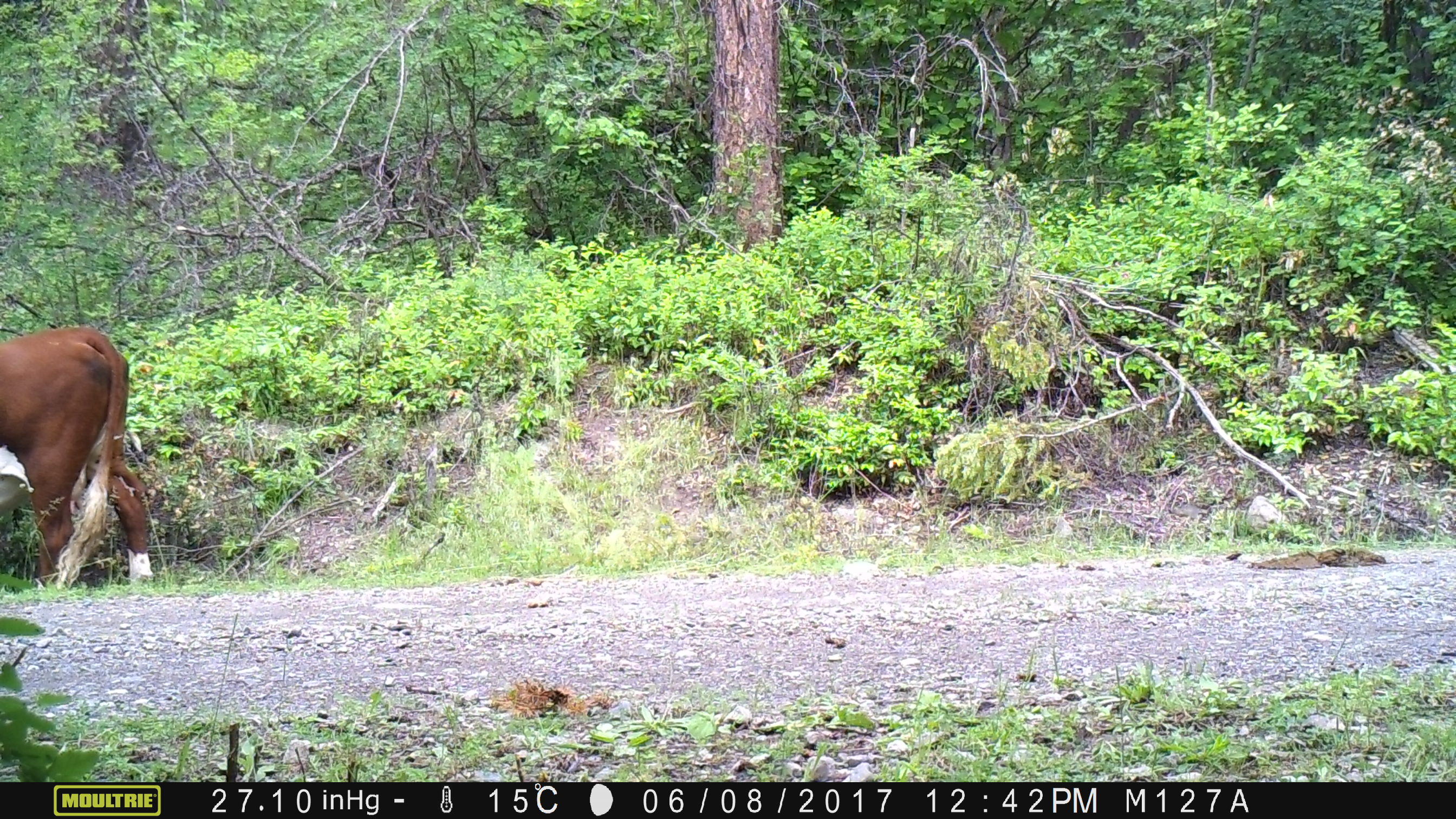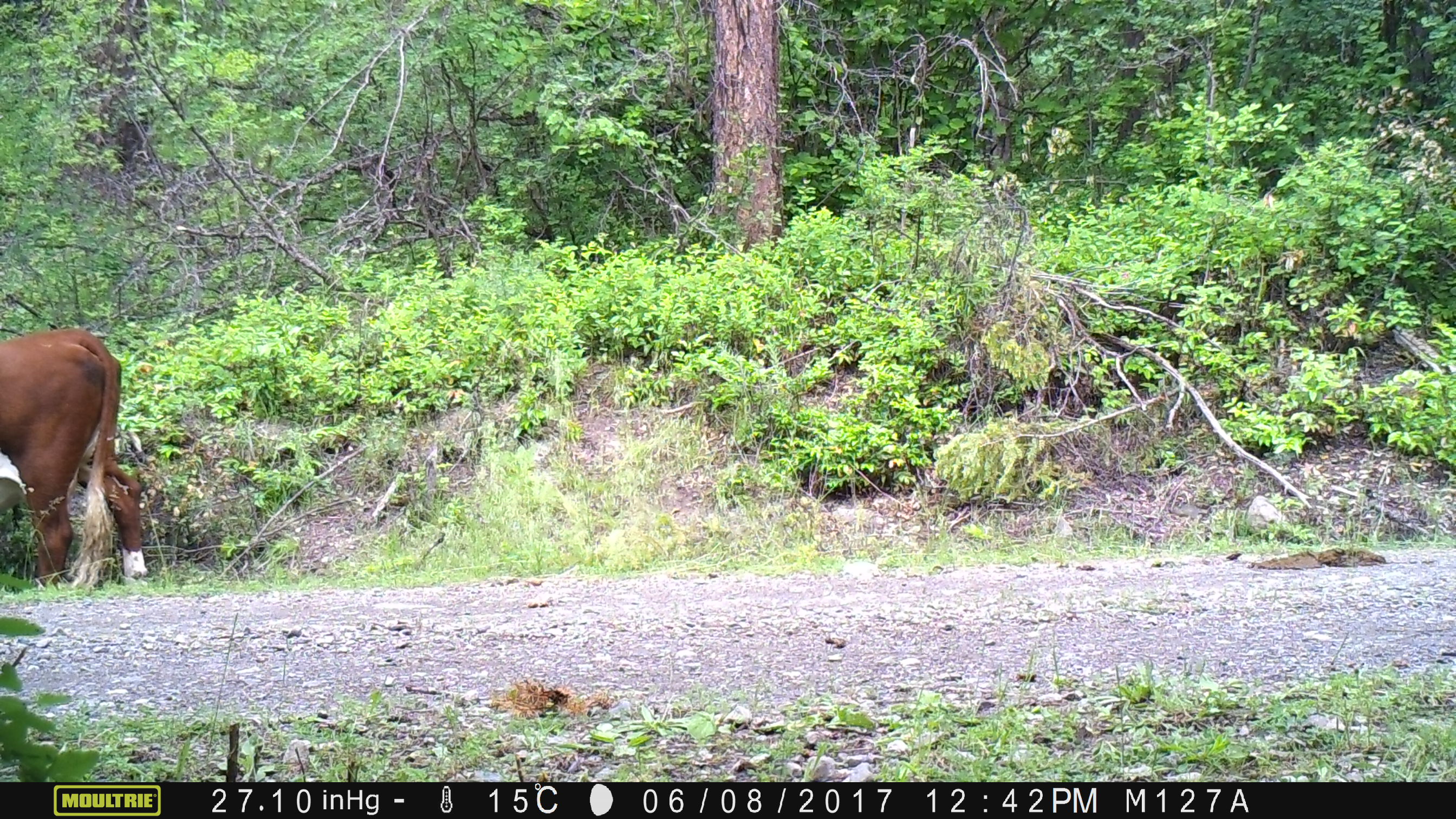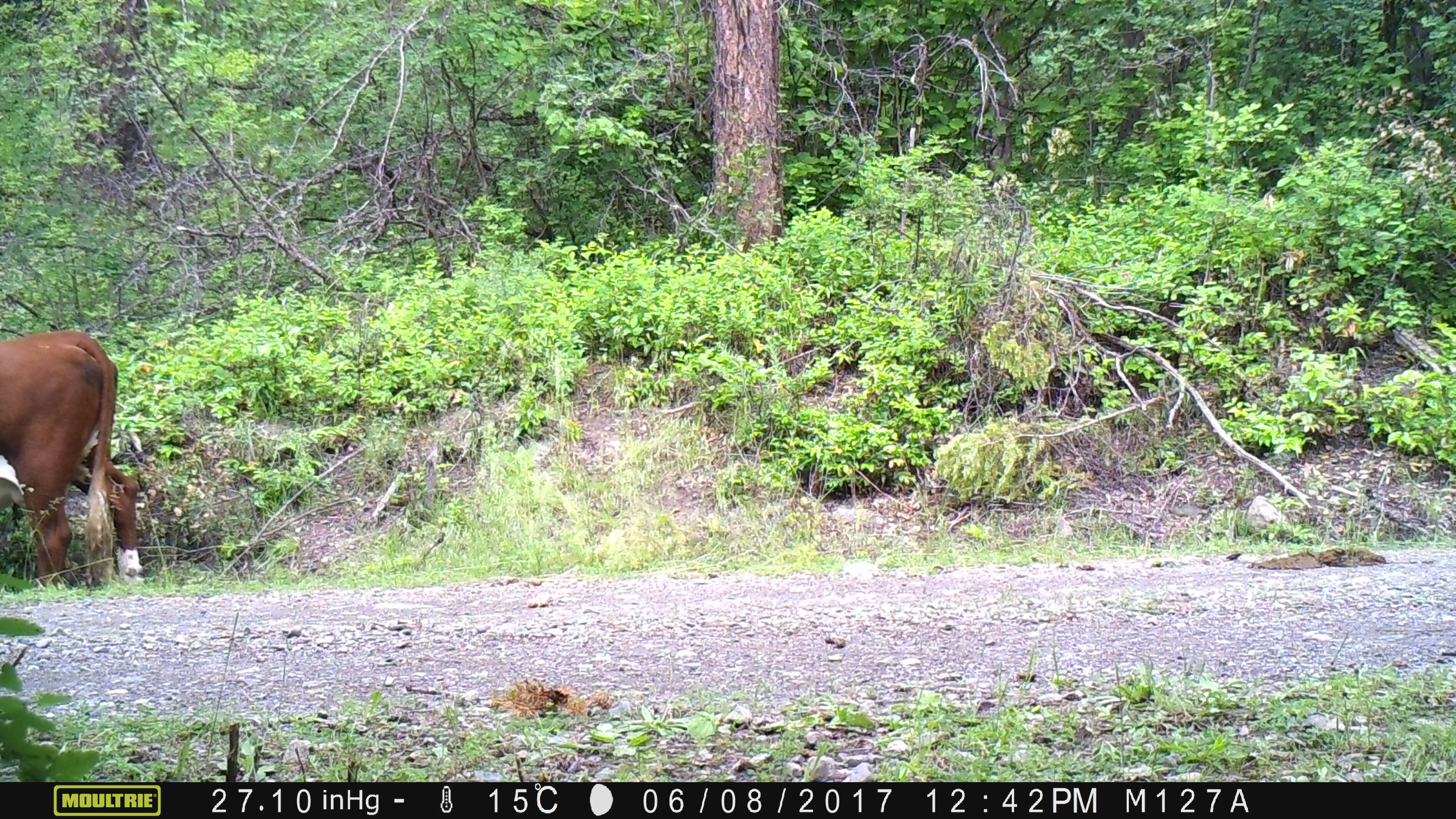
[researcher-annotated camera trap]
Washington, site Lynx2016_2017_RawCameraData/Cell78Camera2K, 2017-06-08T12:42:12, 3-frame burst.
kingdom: Animalia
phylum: Chordata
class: Mammalia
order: Artiodactyla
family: Bovidae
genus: Bos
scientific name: Bos taurus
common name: domestic cattle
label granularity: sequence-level